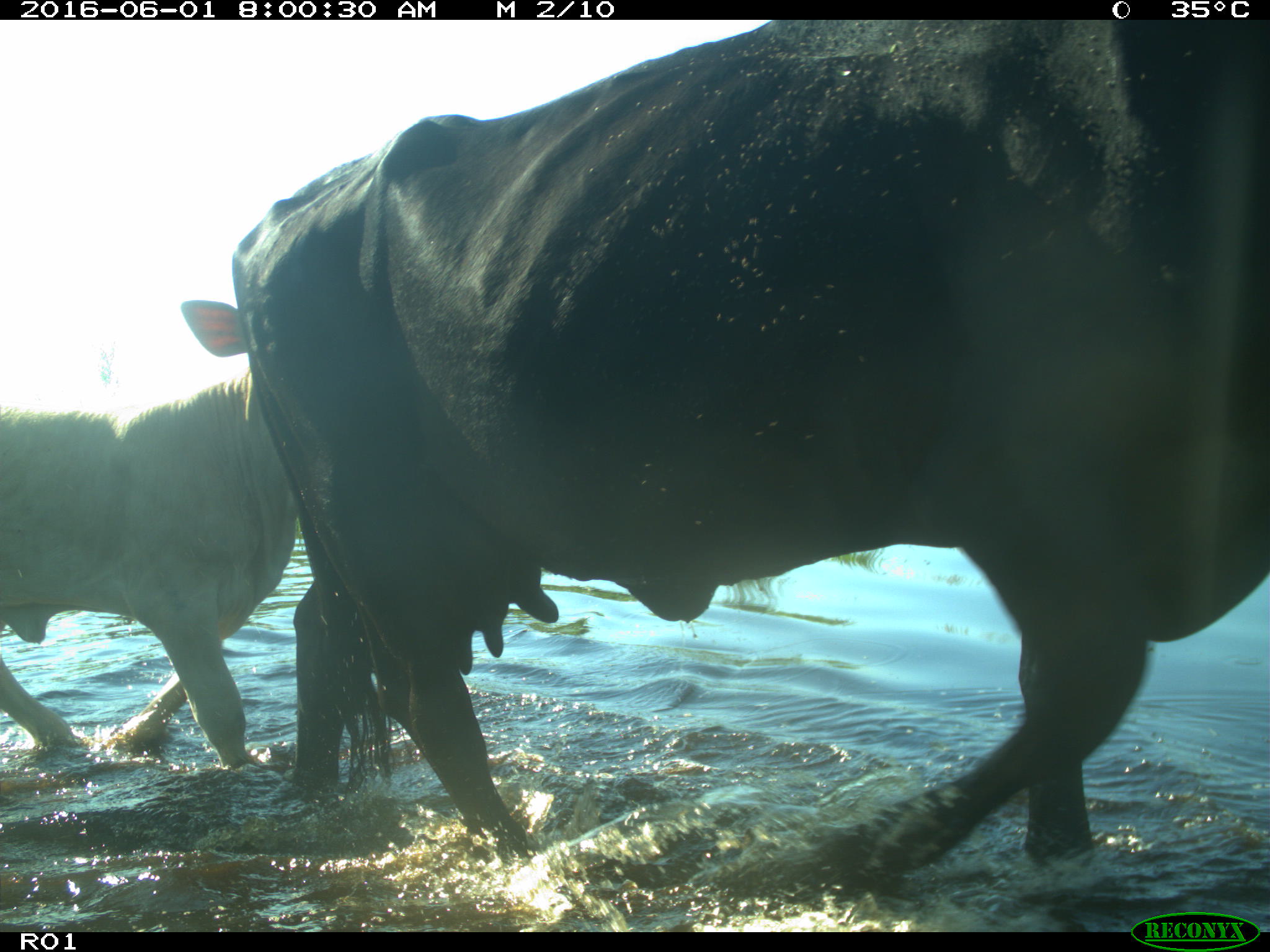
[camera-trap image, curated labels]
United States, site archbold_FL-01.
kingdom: Animalia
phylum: Chordata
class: Mammalia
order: Artiodactyla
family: Bovidae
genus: Bos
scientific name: Bos taurus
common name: domestic cow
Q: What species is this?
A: Bos taurus (domestic cow).